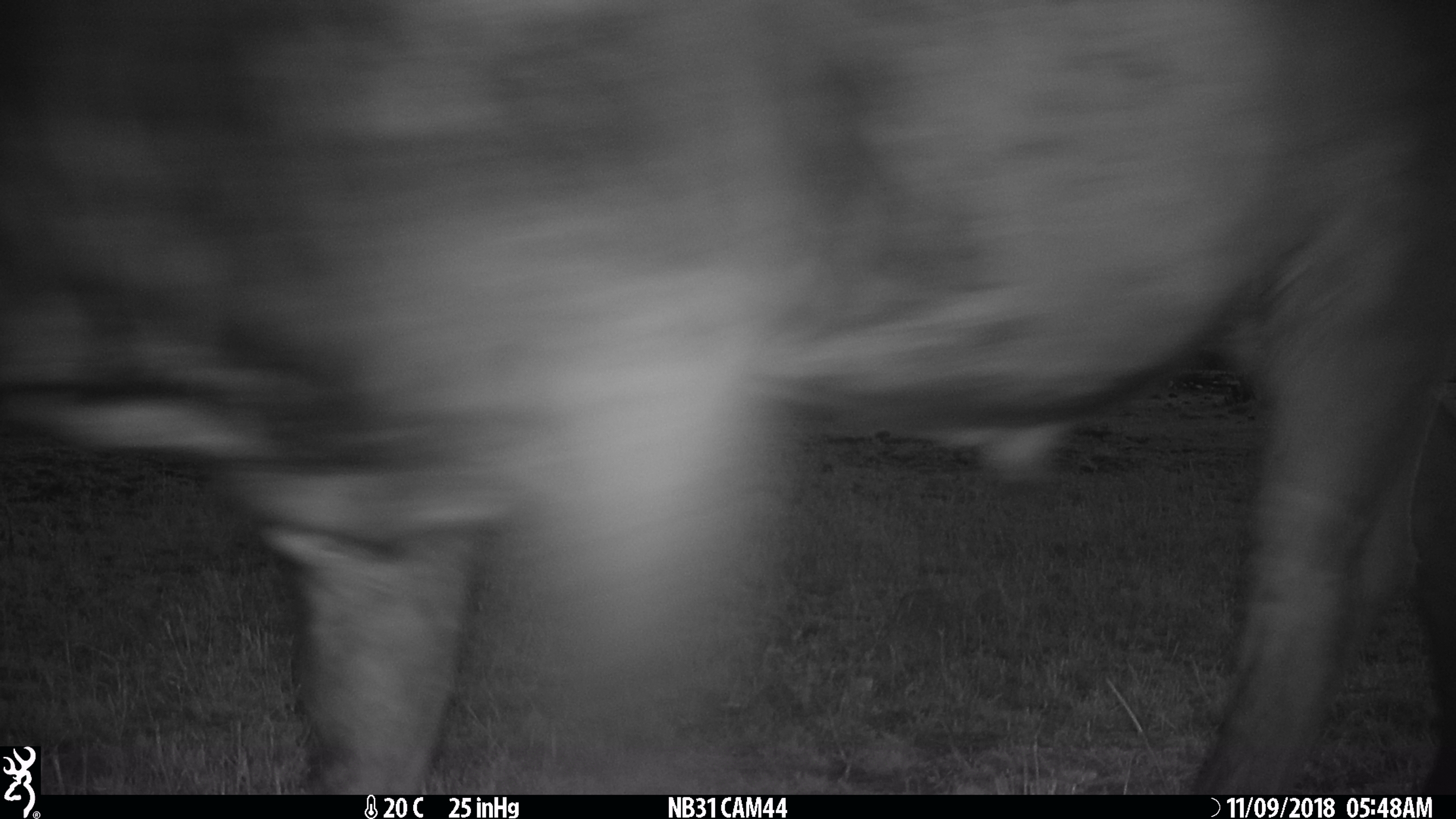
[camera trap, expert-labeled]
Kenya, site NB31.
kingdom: Animalia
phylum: Chordata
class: Mammalia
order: Artiodactyla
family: Bovidae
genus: Syncerus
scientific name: Syncerus caffer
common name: buffalo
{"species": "buffalo (Syncerus caffer)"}